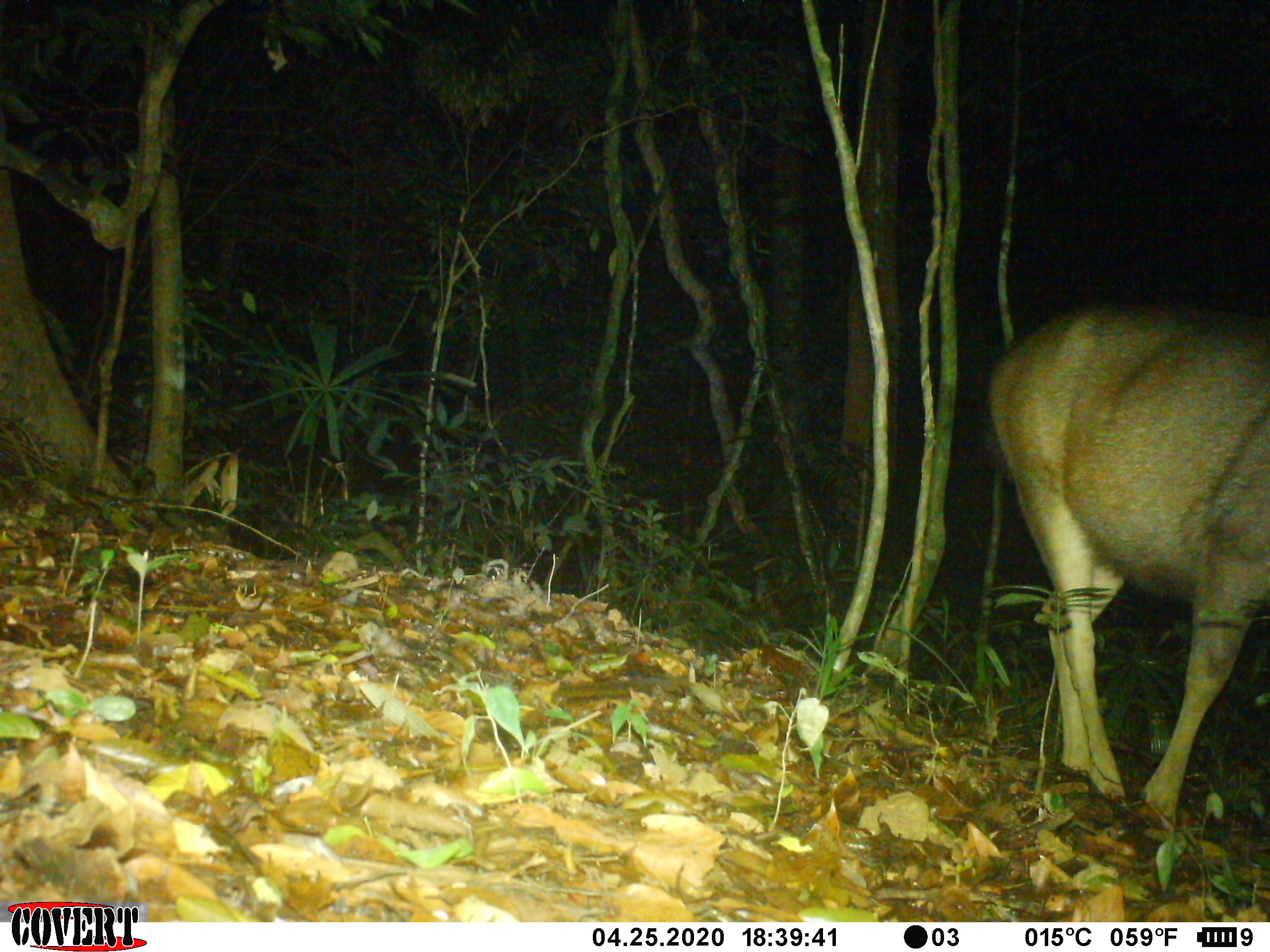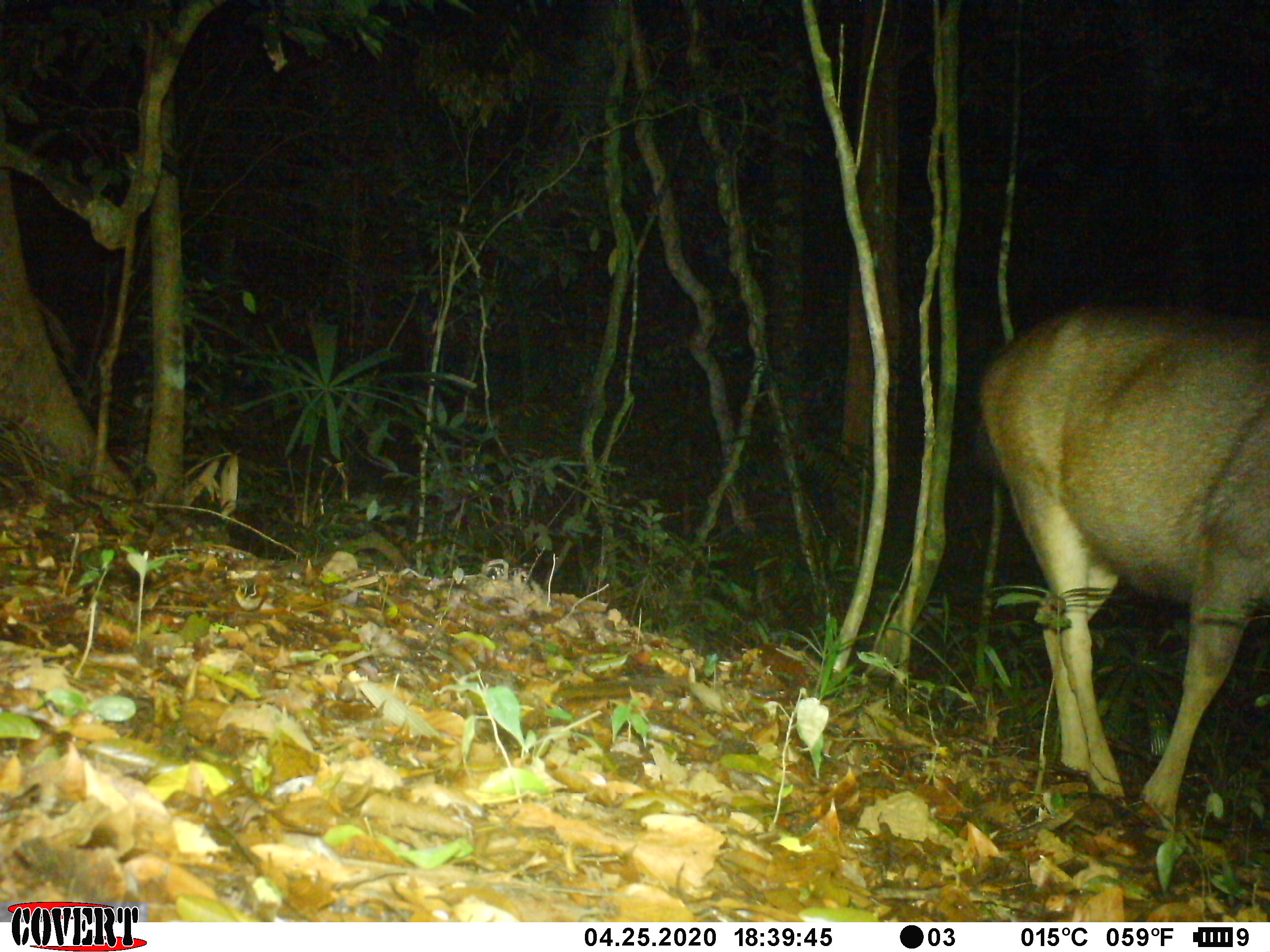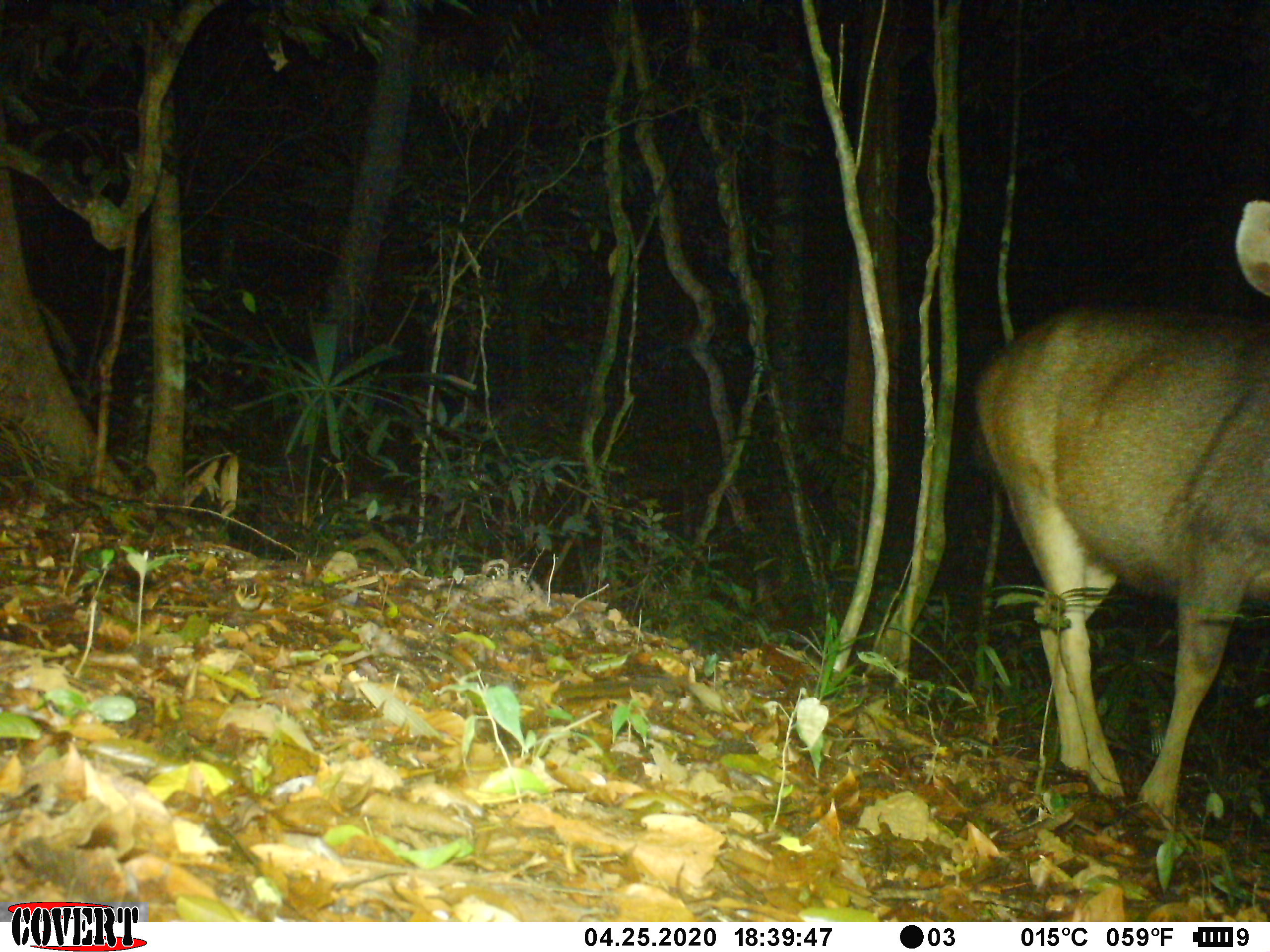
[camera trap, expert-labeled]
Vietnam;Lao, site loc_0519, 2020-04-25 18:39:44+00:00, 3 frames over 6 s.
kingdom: Animalia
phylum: Chordata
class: Mammalia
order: Artiodactyla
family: Cervidae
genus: Rusa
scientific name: Rusa unicolor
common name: sambar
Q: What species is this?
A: Sambar (Rusa unicolor).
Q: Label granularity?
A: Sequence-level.